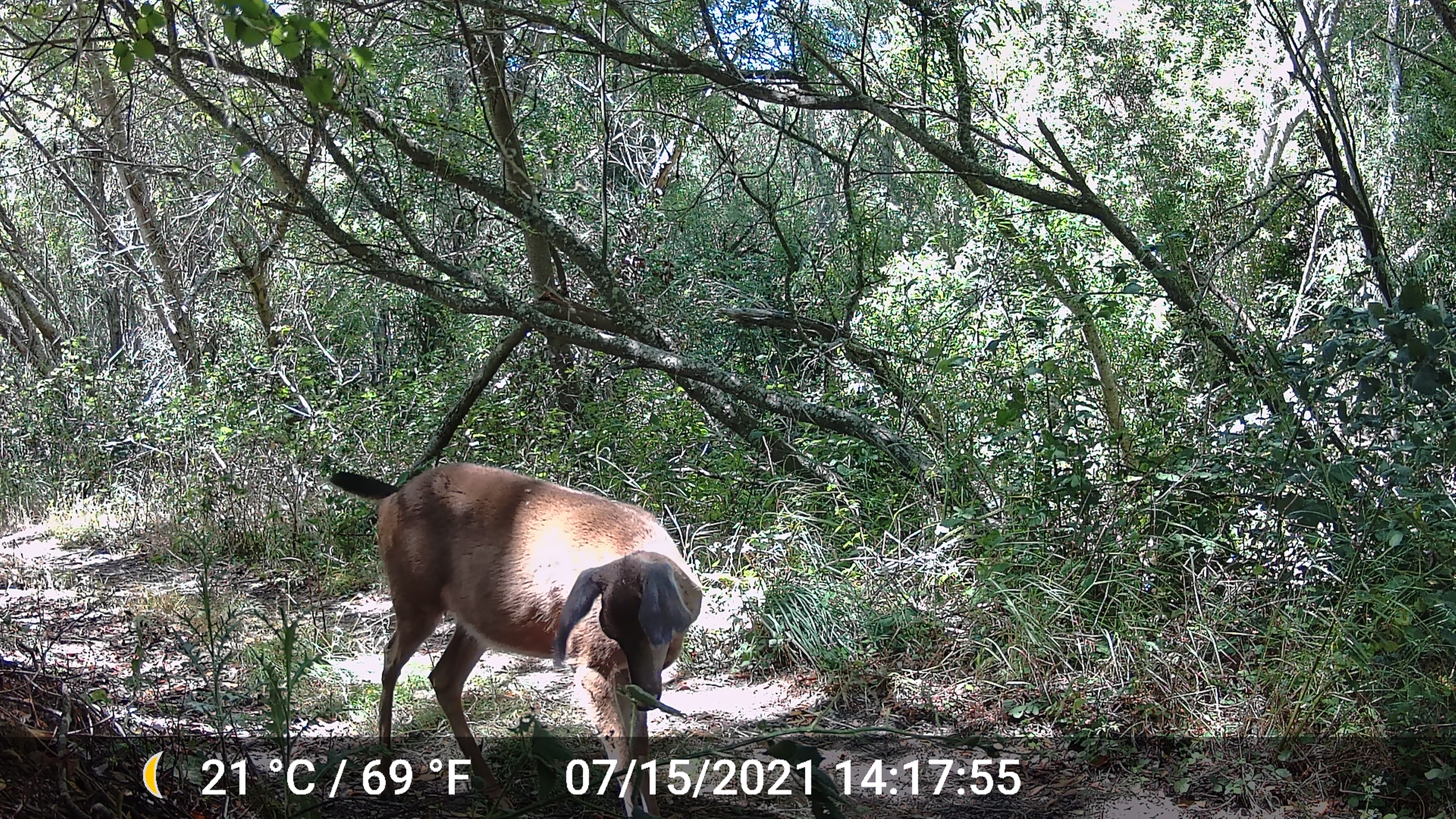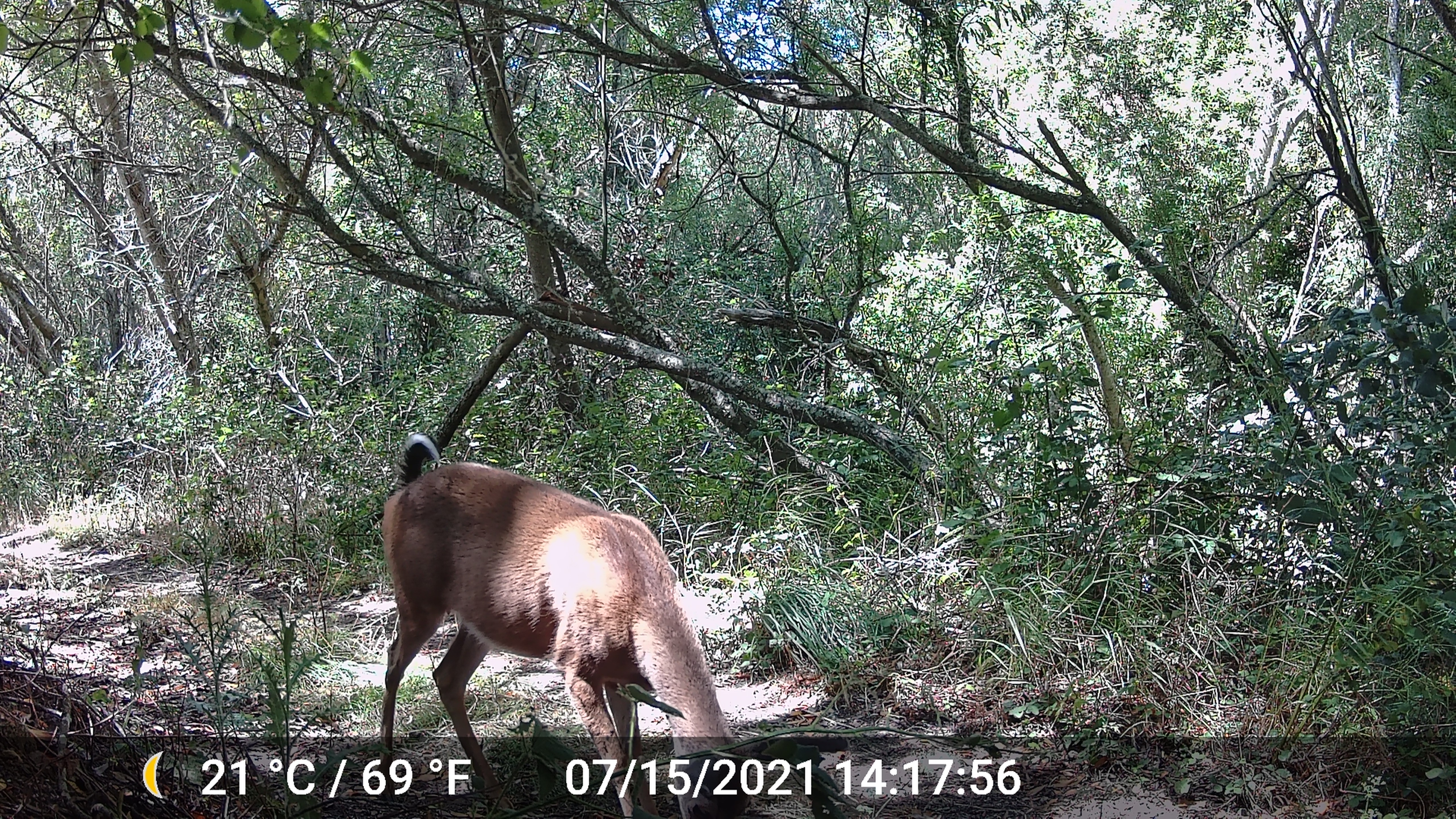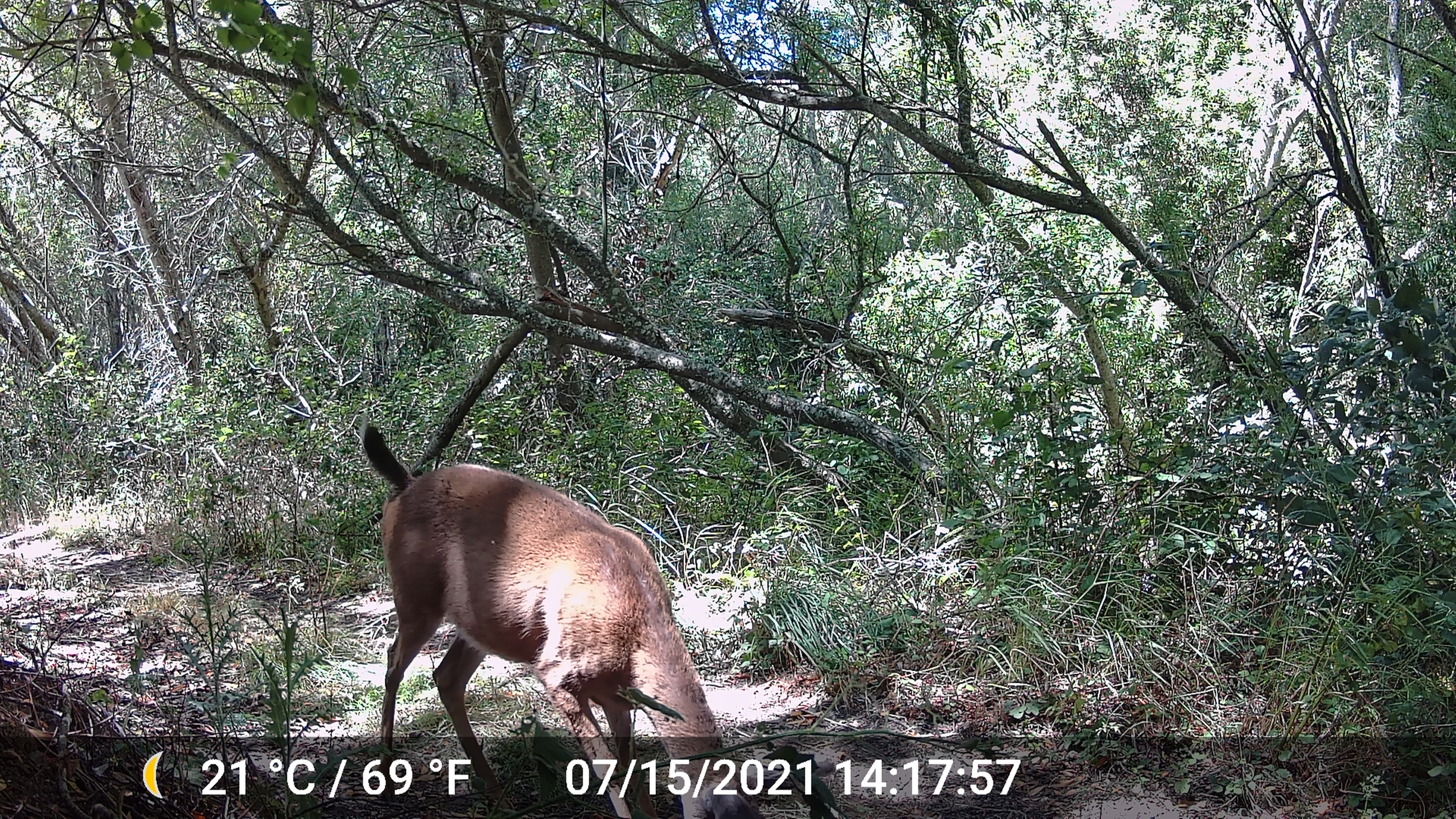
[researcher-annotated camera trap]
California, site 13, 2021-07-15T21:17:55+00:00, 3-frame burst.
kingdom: Animalia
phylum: Chordata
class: Mammalia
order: Artiodactyla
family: Cervidae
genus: Odocoileus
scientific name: Odocoileus hemionus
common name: mule deer